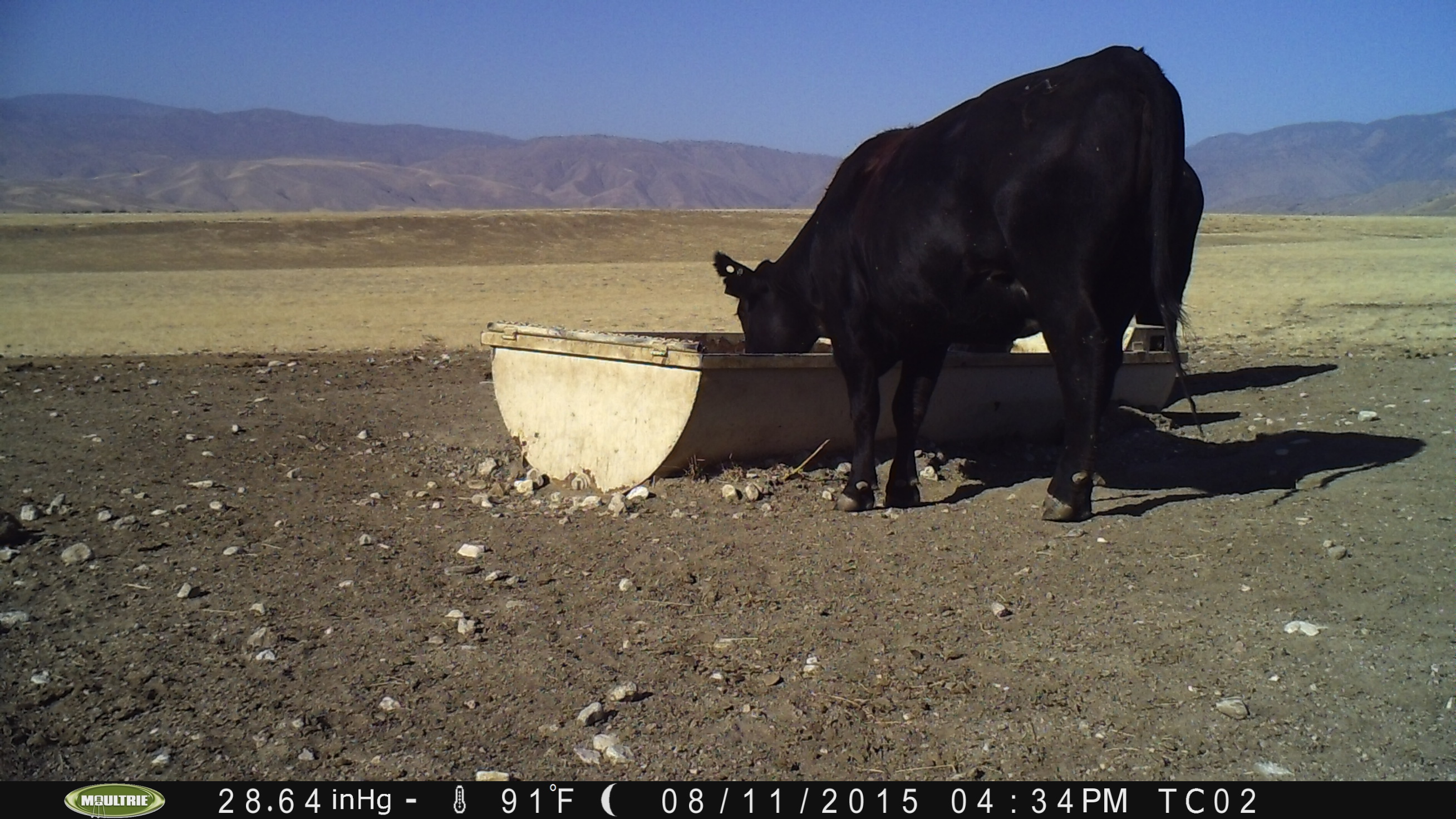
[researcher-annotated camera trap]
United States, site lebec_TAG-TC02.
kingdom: Animalia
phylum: Chordata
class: Mammalia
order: Artiodactyla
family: Bovidae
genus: Bos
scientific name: Bos taurus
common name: domestic cow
Bos taurus (domestic cow).